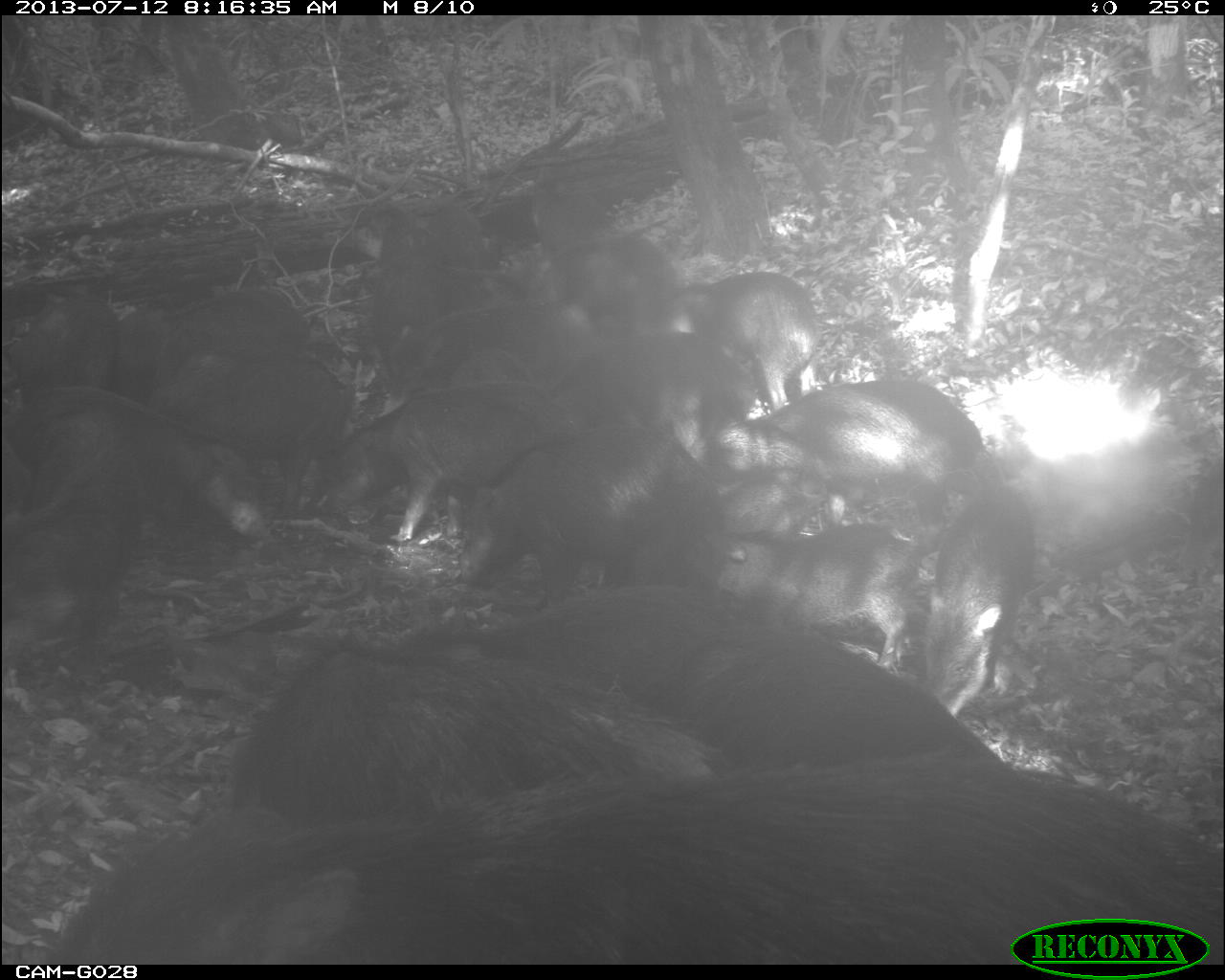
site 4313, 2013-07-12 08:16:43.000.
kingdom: Animalia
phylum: Chordata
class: Mammalia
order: Artiodactyla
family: Tayassuidae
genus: Tayassu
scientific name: Tayassu pecari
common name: white-lipped peccary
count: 20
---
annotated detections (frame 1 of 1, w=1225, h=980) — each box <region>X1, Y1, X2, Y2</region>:
group: <region>0, 181, 1225, 965</region>